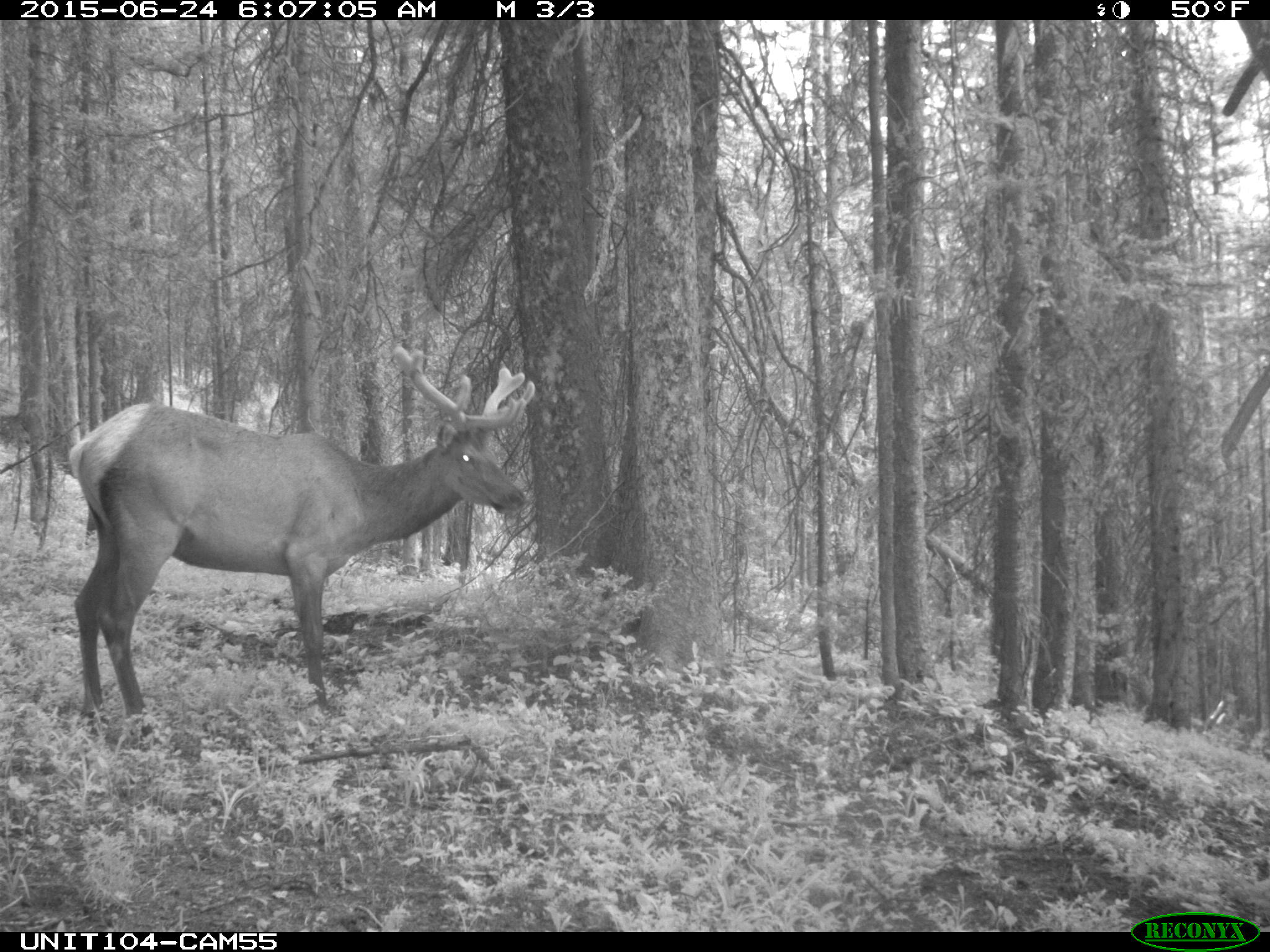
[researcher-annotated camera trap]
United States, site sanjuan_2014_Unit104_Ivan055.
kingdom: Animalia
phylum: Chordata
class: Mammalia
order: Artiodactyla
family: Cervidae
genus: Cervus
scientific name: Cervus elaphus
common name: red deer